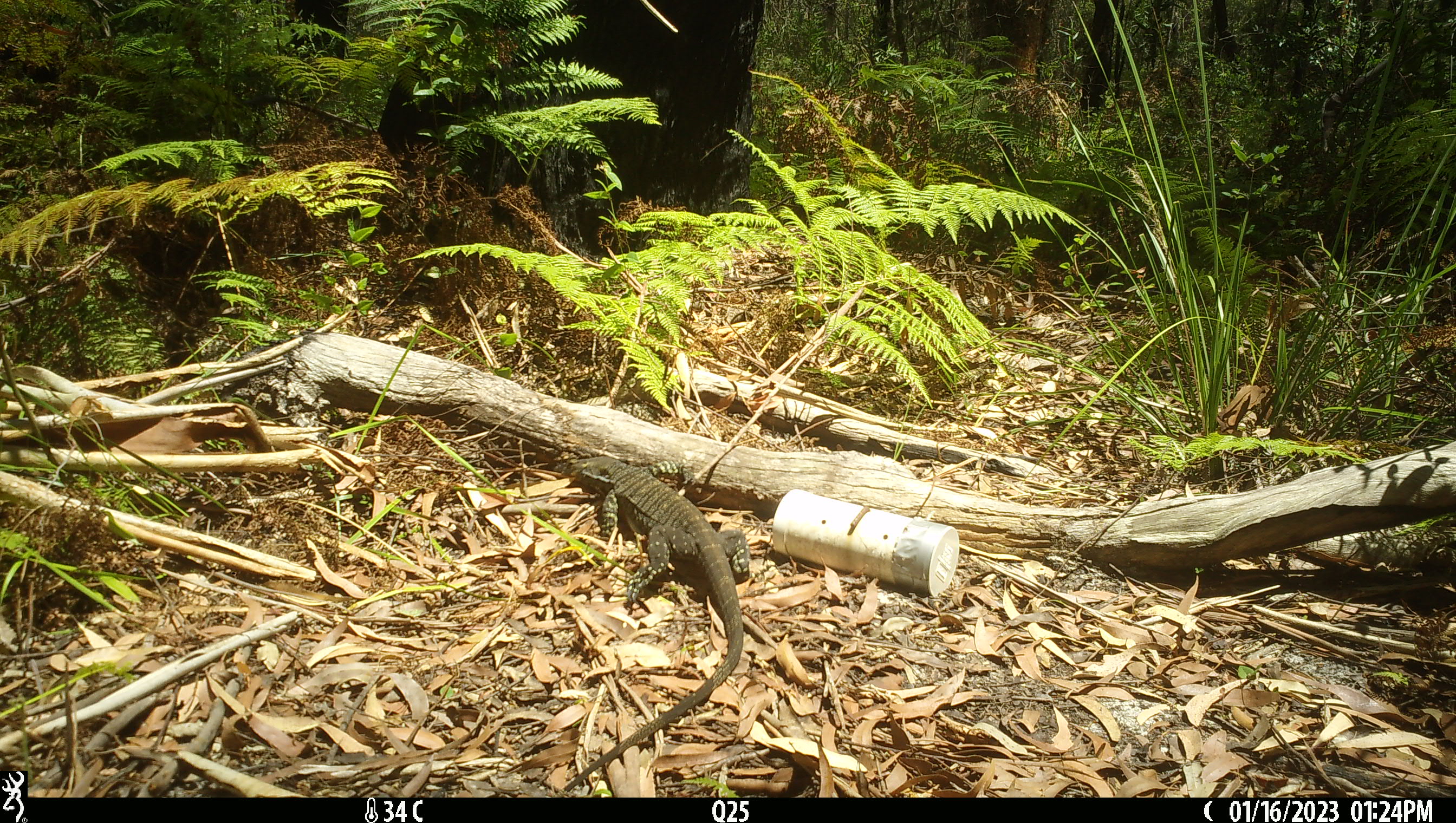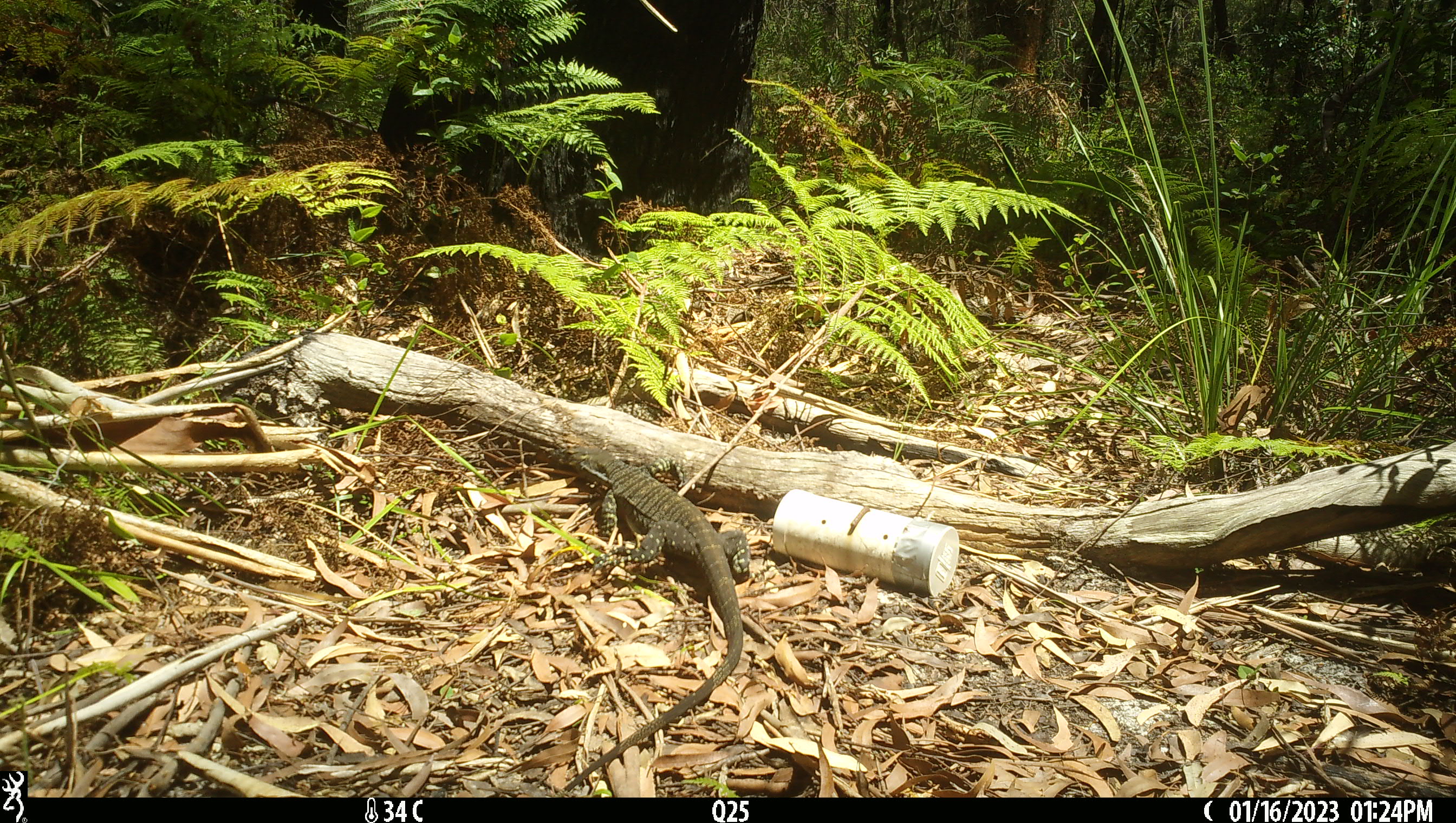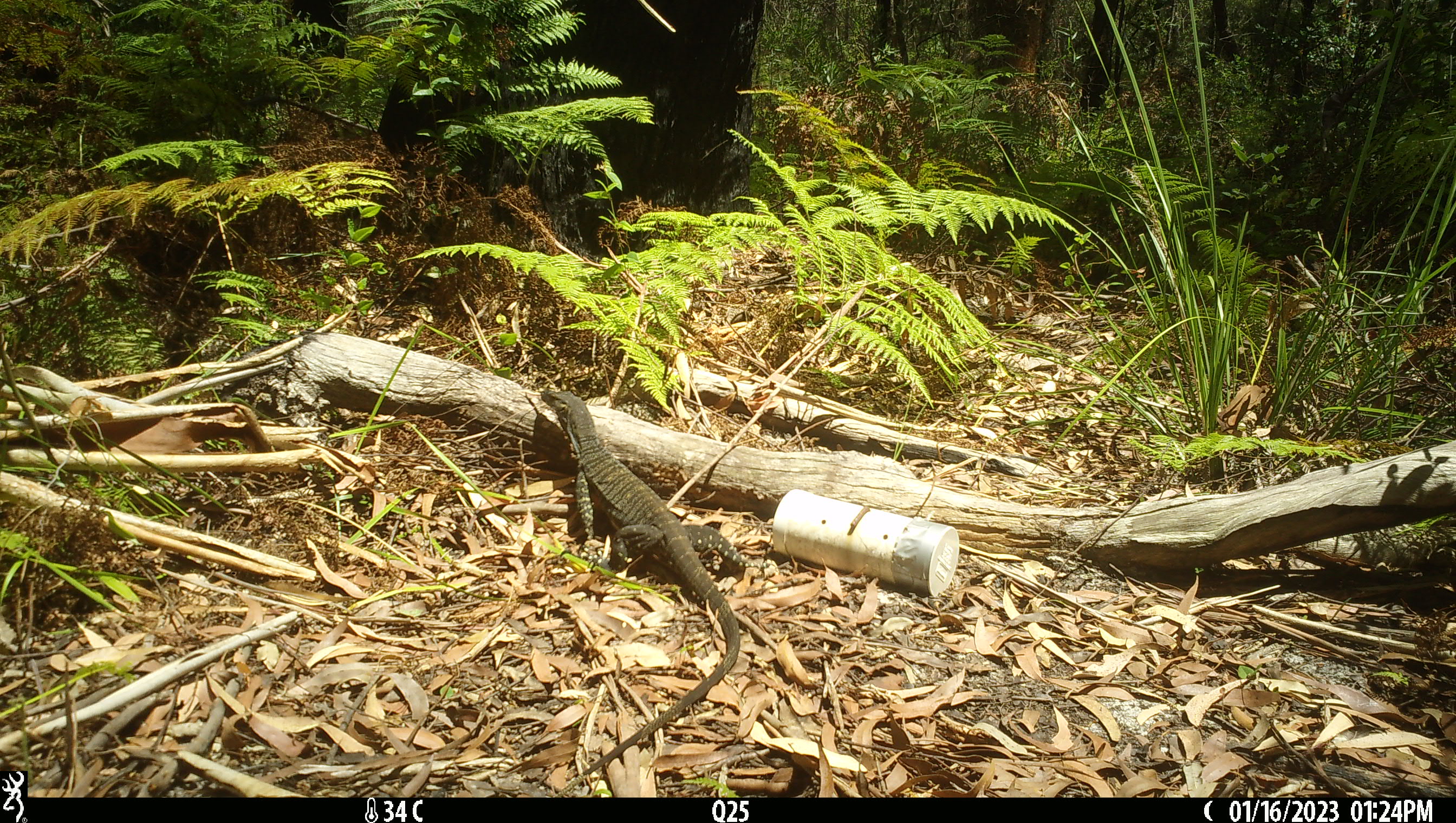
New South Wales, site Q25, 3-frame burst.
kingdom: Animalia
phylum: Chordata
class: Reptilia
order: Squamata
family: Varanidae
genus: Varanus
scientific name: Varanus varius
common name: lace monitor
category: goanna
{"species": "goanna (lace monitor) (Varanus varius)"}